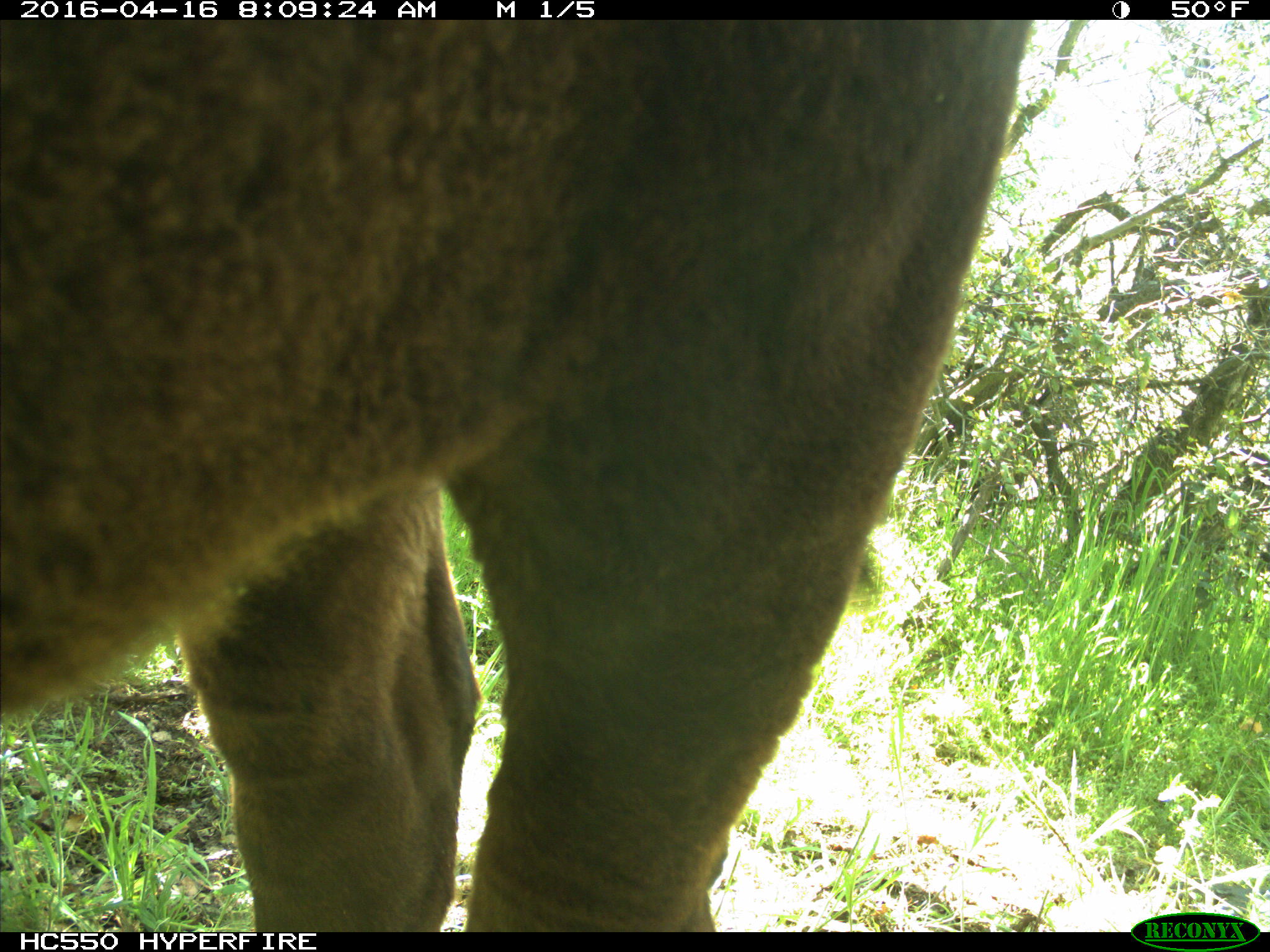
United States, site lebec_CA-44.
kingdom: Animalia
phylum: Chordata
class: Mammalia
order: Artiodactyla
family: Bovidae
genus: Bos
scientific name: Bos taurus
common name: domestic cow